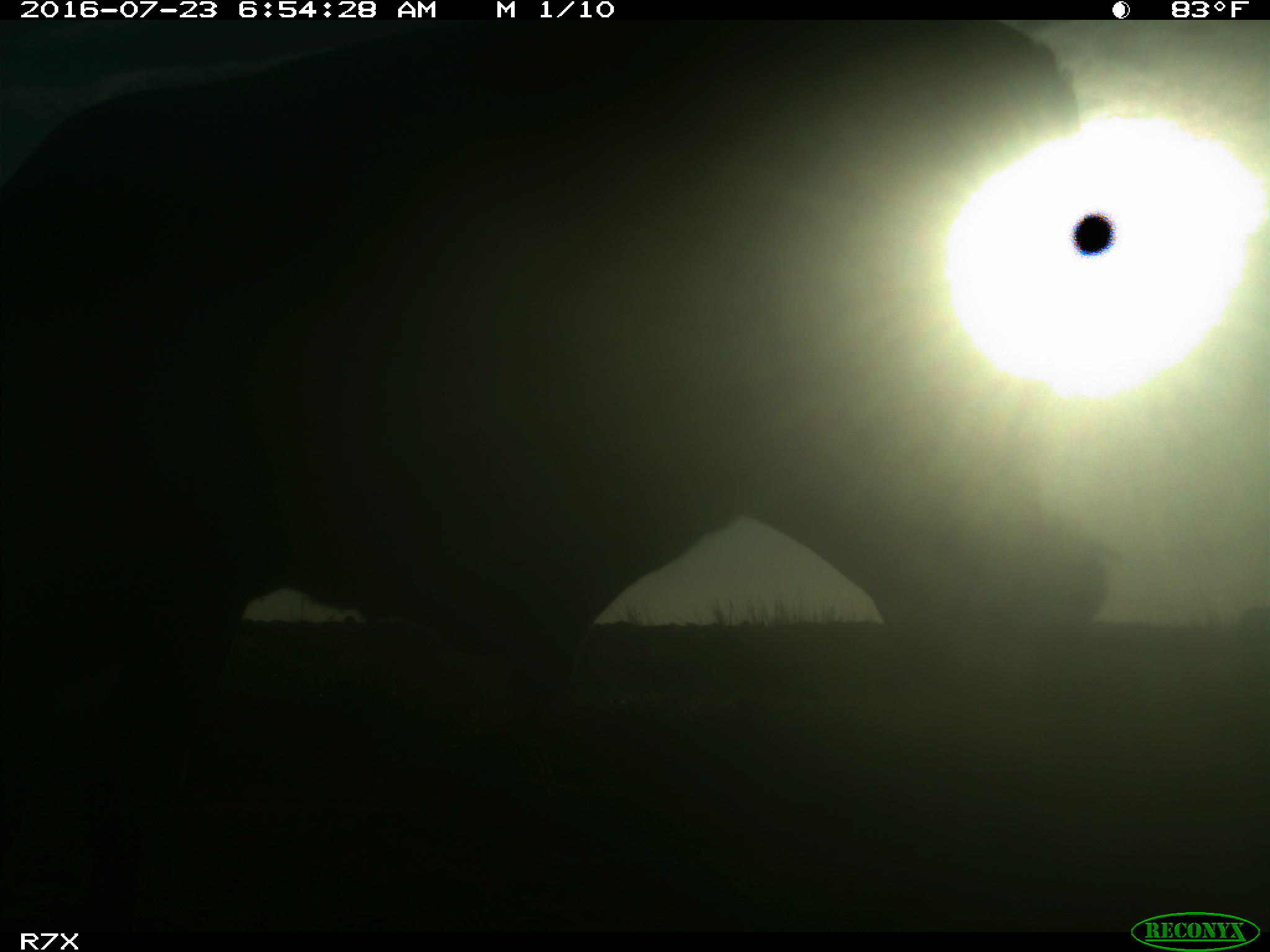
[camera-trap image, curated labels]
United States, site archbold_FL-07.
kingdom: Animalia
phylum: Chordata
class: Mammalia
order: Artiodactyla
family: Bovidae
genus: Bos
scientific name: Bos taurus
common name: domestic cow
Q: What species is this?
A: Bos taurus (domestic cow).